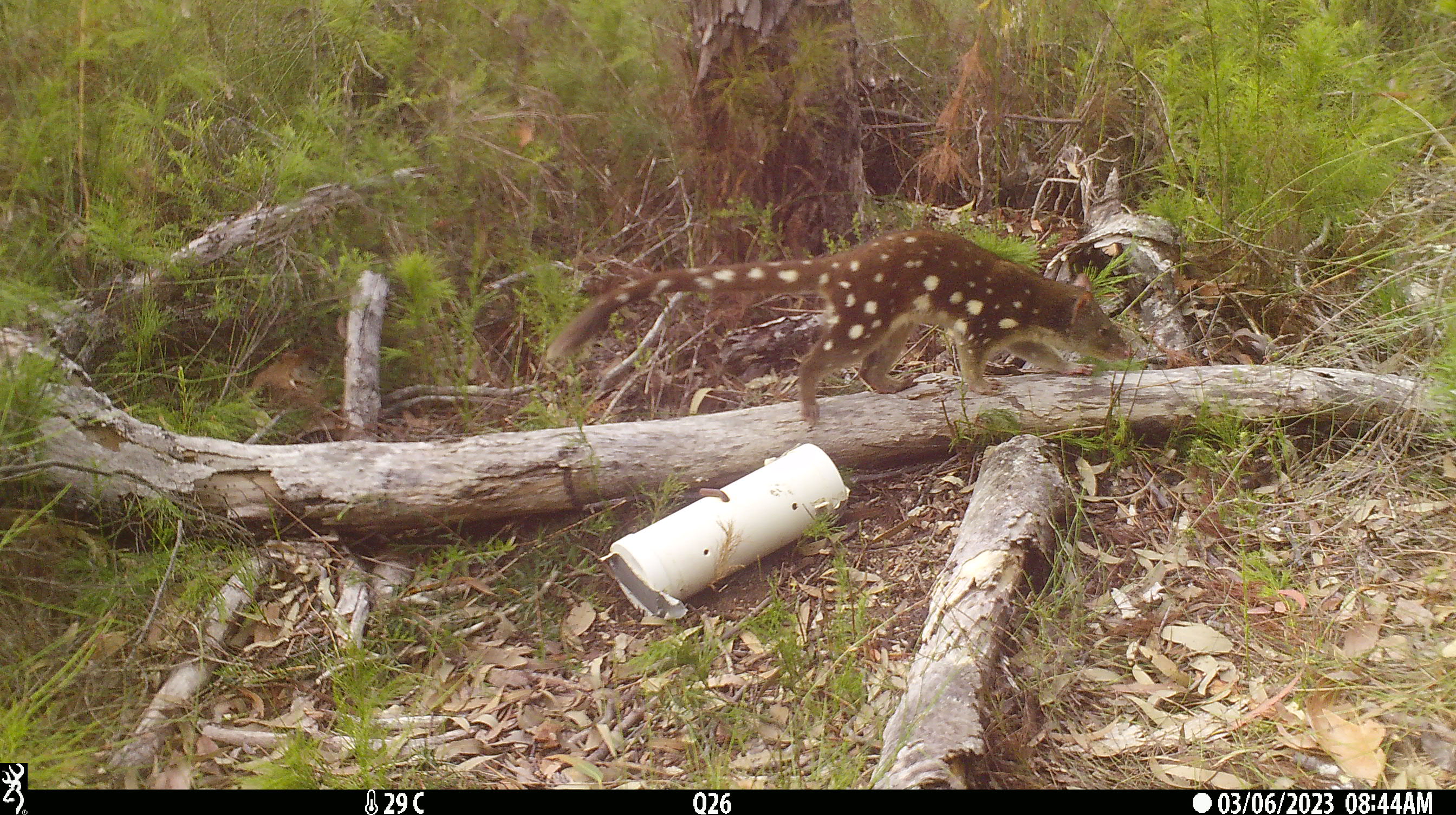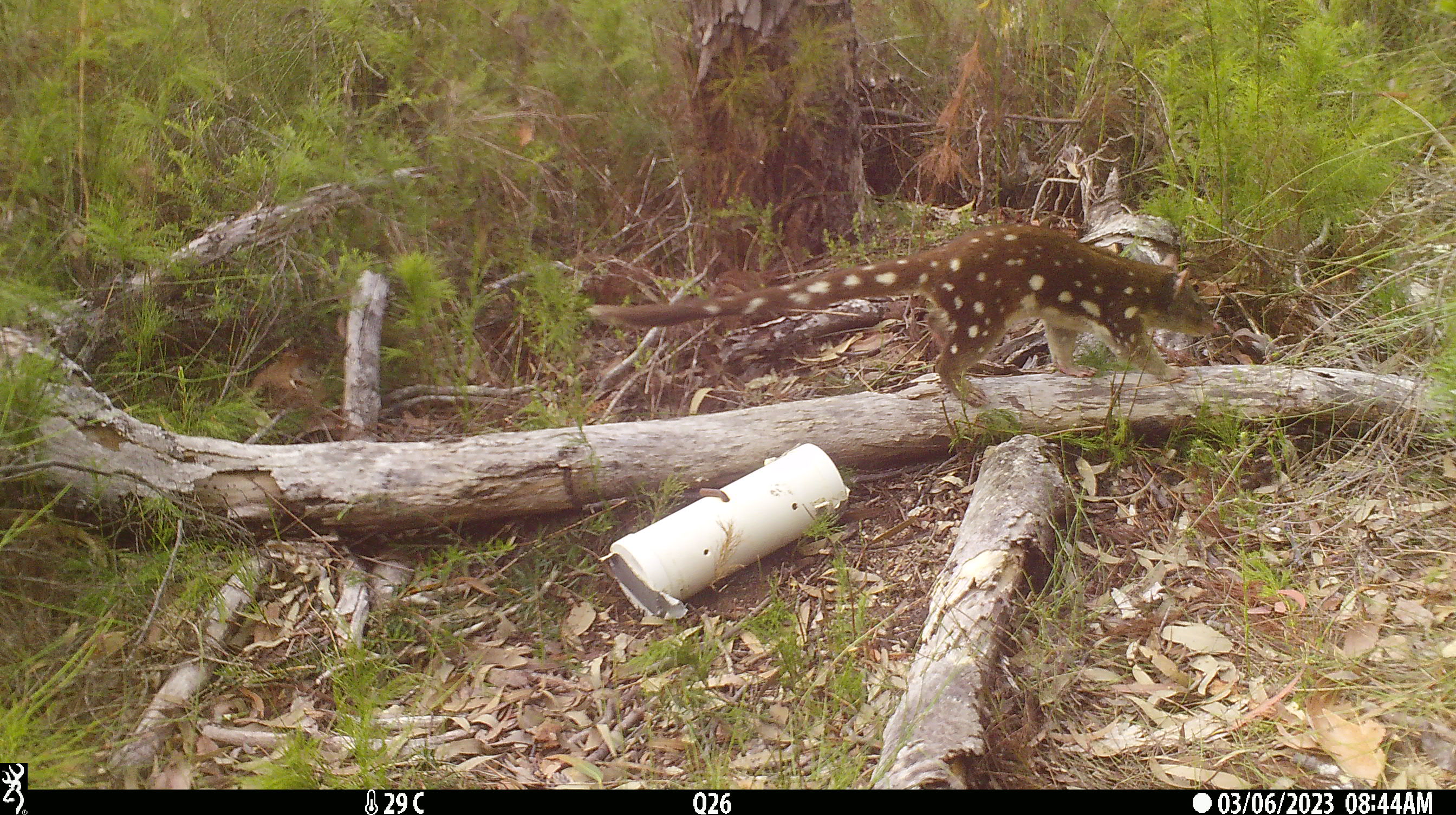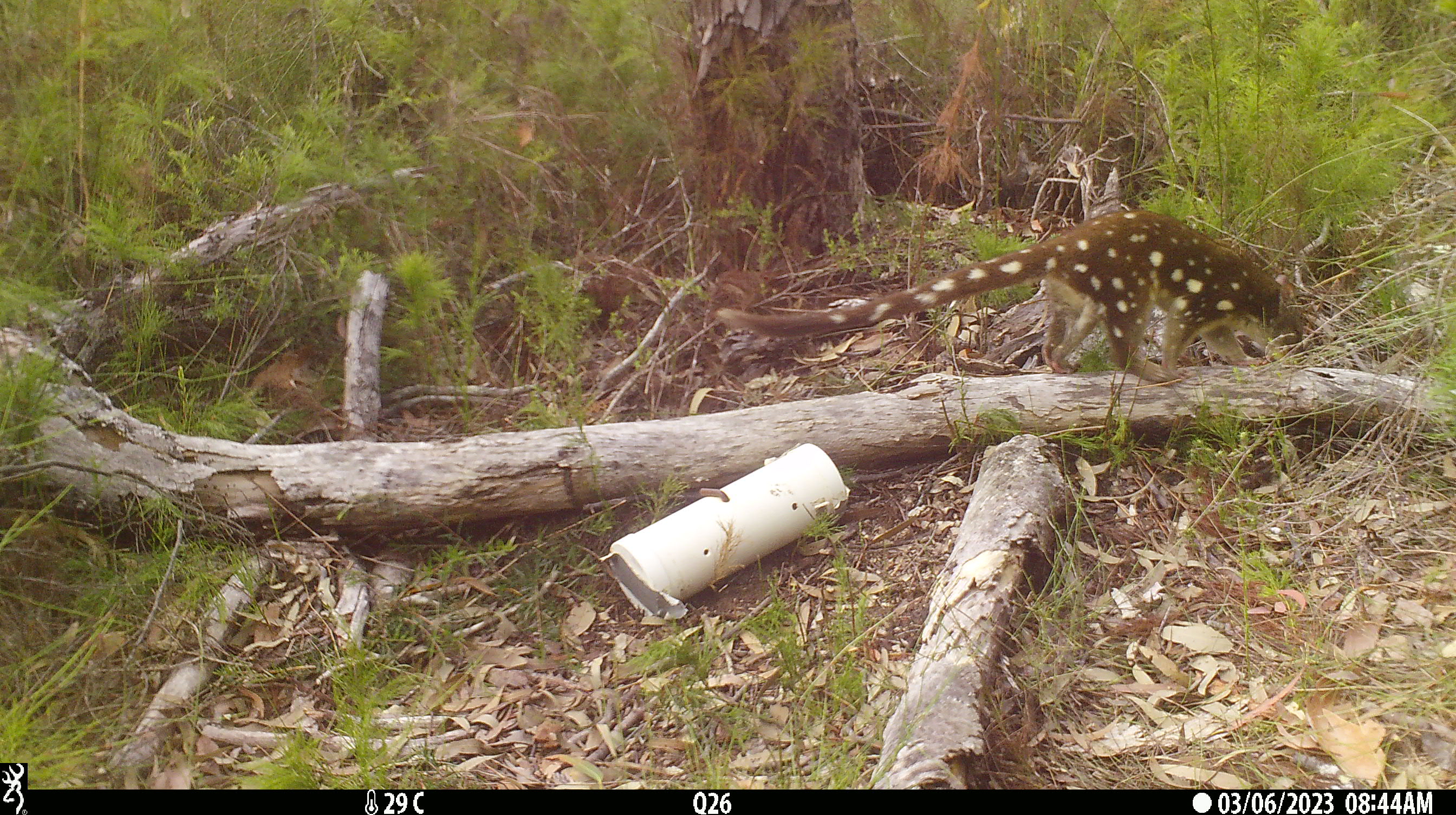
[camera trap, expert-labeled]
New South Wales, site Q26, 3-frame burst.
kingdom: Animalia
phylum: Chordata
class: Mammalia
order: Dasyuromorphia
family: Dasyuridae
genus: Dasyurus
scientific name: Dasyurus maculatus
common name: spotted-tailed quoll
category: quoll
Quoll (spotted-tailed quoll) (Dasyurus maculatus).